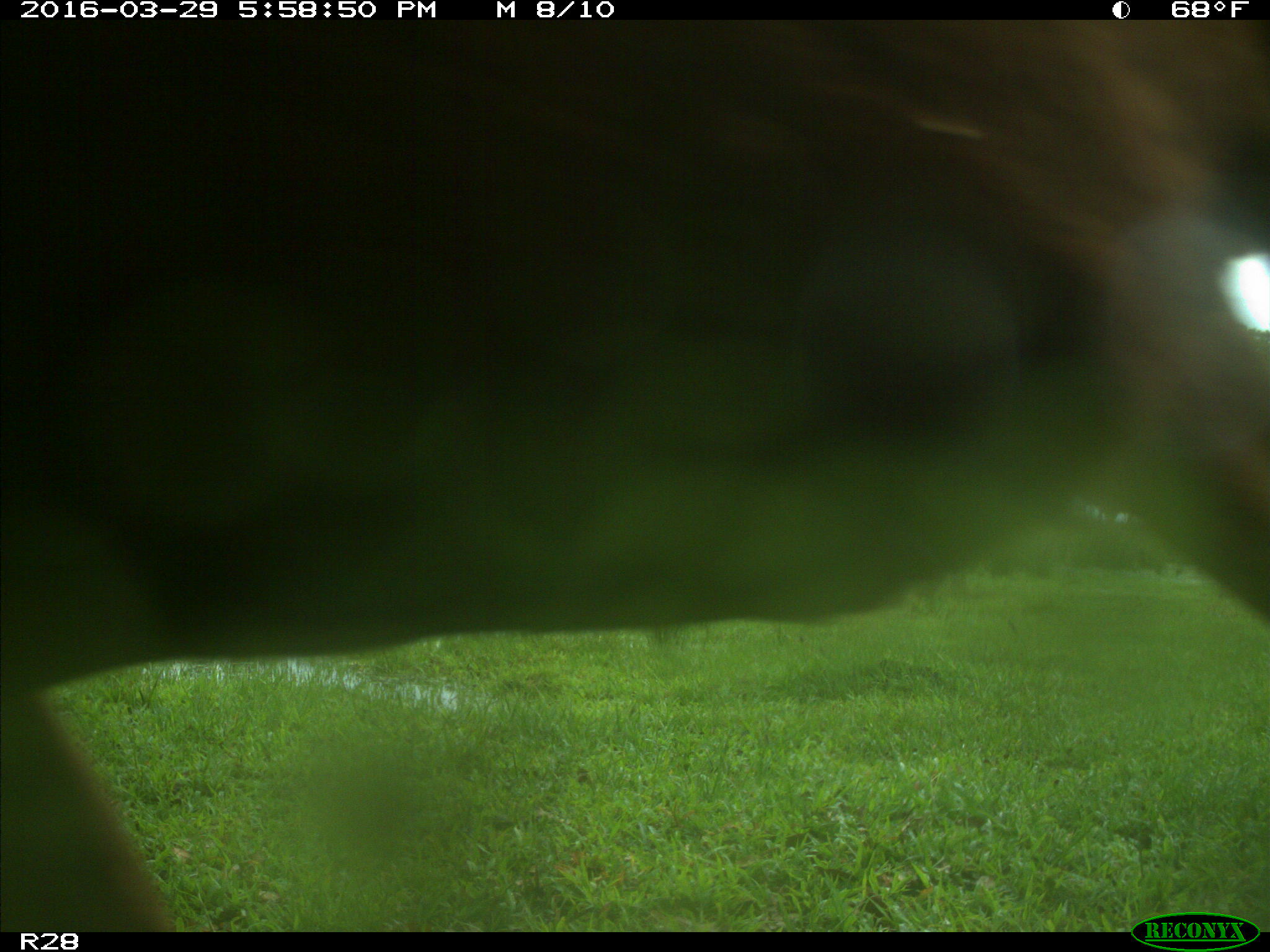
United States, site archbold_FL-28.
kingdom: Animalia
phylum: Chordata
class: Mammalia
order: Artiodactyla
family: Bovidae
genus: Bos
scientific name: Bos taurus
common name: domestic cow